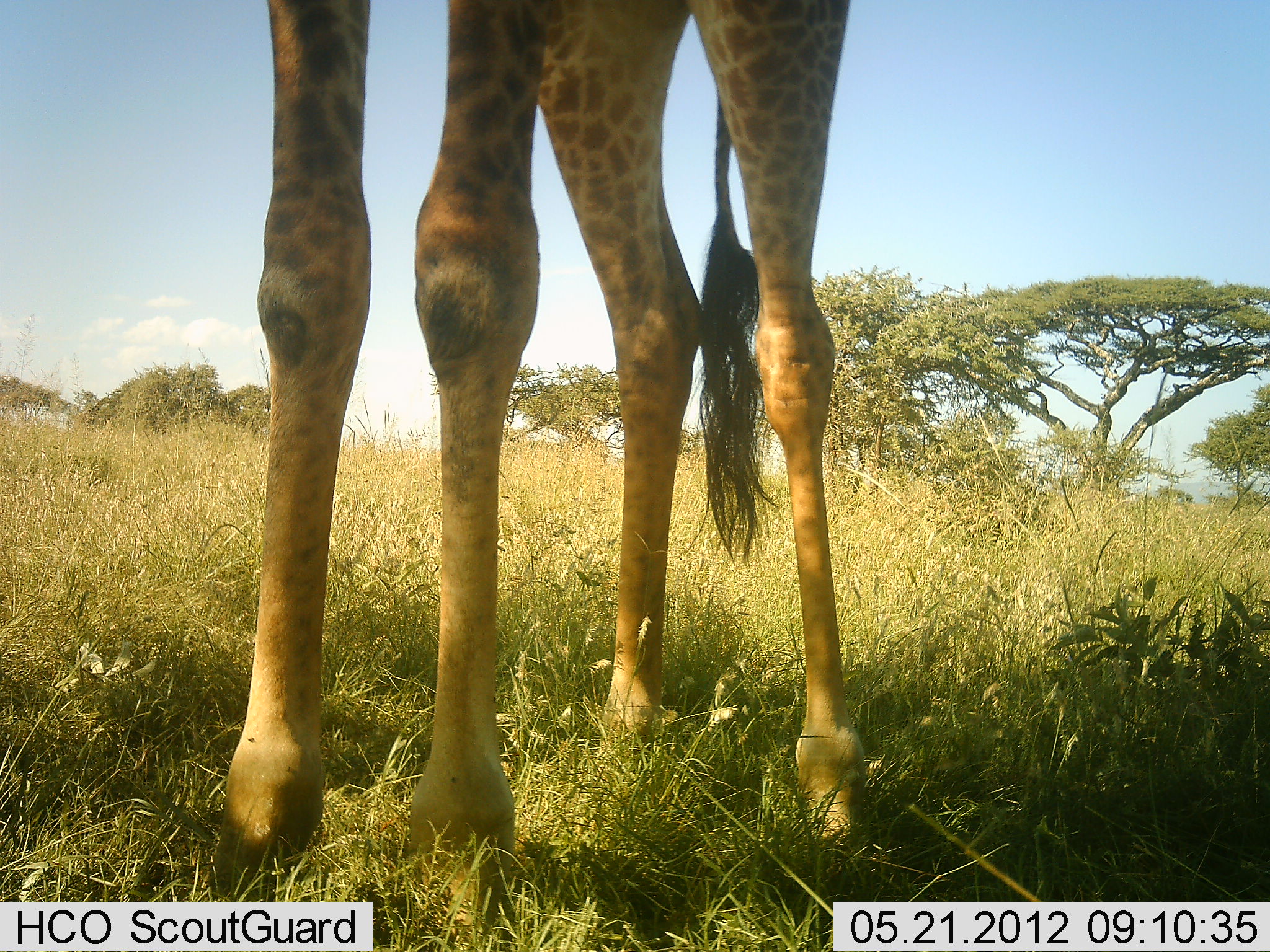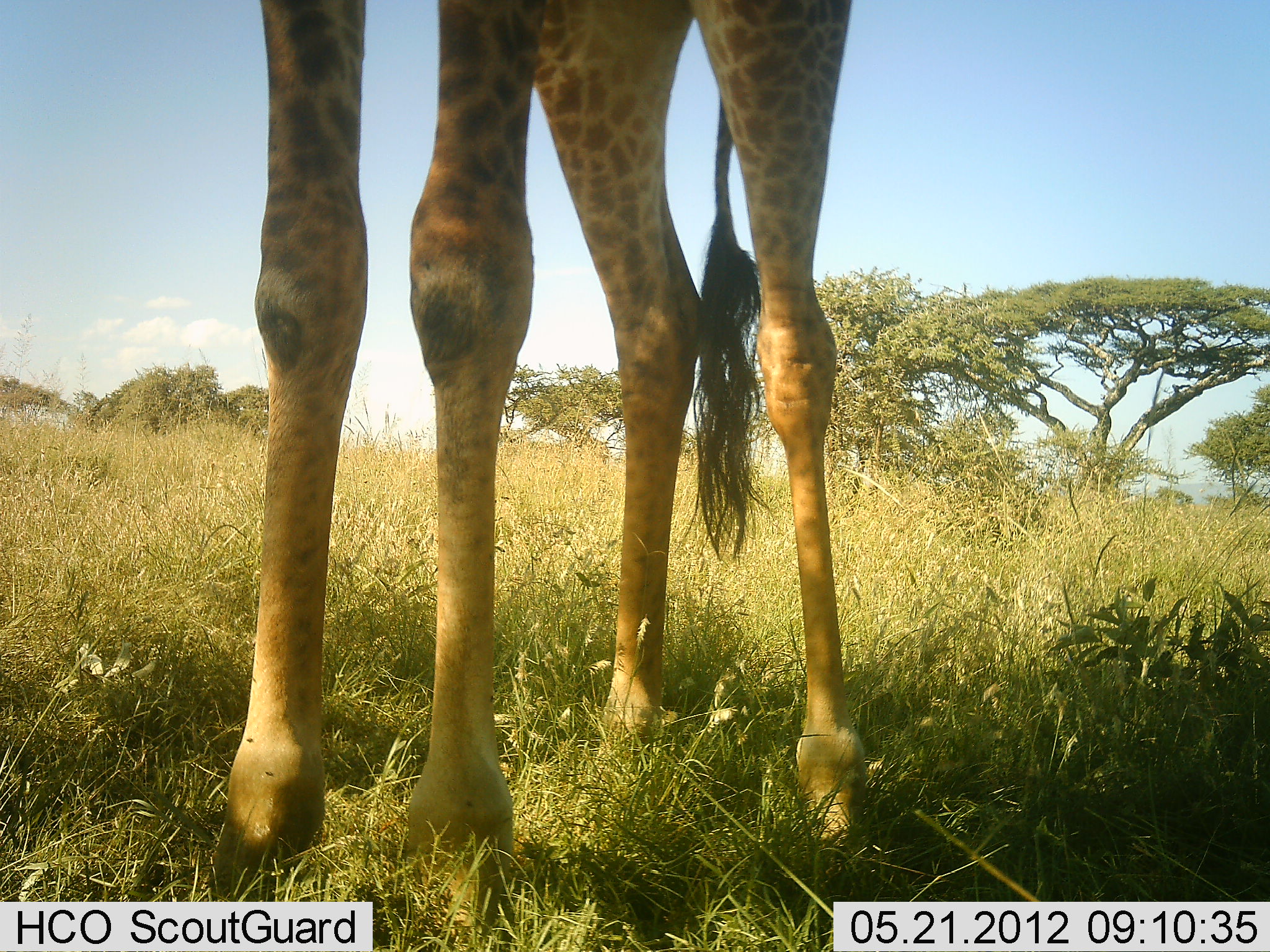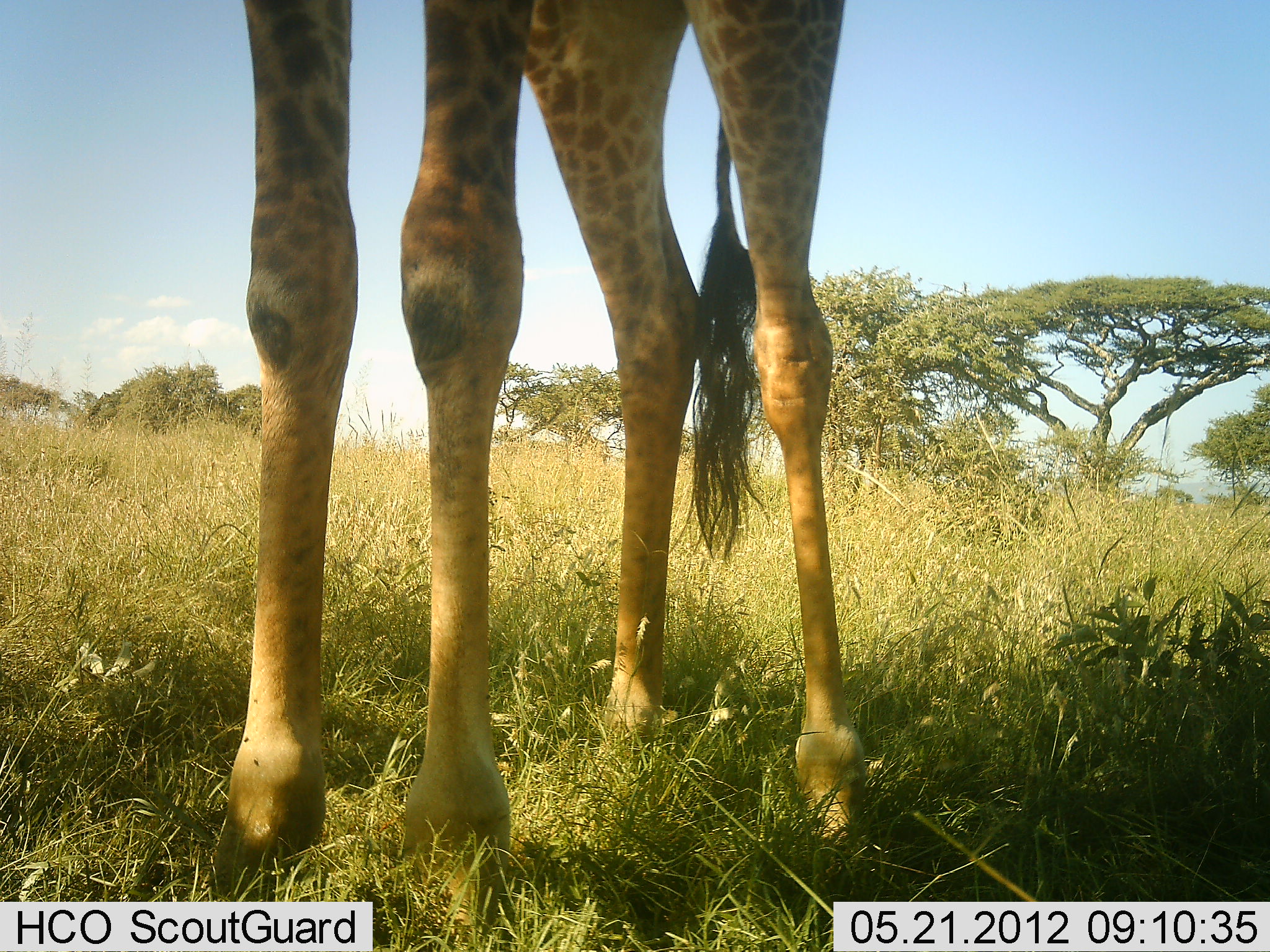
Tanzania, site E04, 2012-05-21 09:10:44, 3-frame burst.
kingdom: Animalia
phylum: Chordata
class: Mammalia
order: Artiodactyla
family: Giraffidae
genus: Giraffa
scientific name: Giraffa camelopardalis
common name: giraffe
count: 1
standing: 100%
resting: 10%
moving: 10%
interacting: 0%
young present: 0%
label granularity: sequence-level